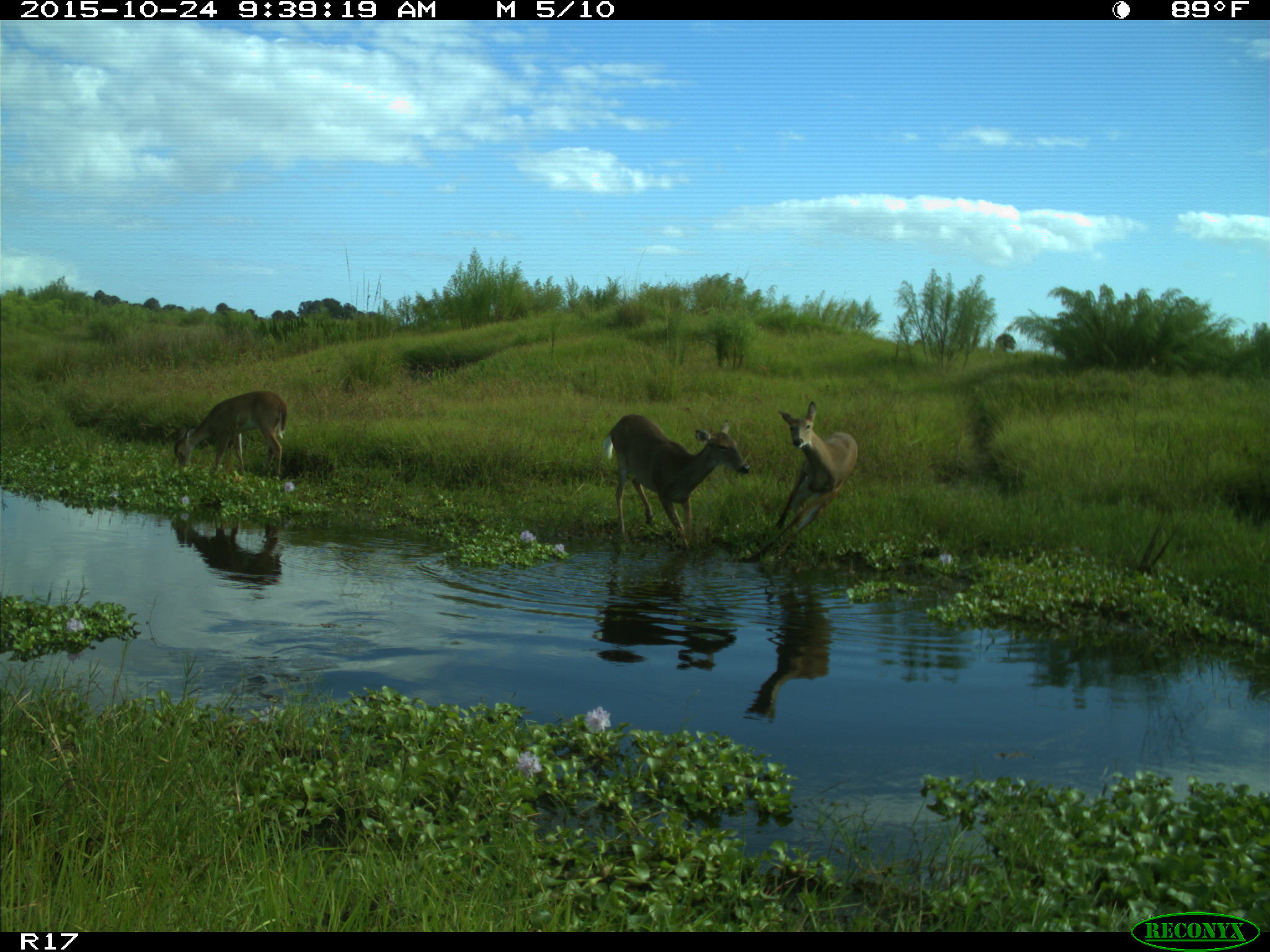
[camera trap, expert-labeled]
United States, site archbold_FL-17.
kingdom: Animalia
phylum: Chordata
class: Mammalia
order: Artiodactyla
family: Cervidae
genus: Odocoileus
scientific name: Odocoileus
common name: deer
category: unidentified deer